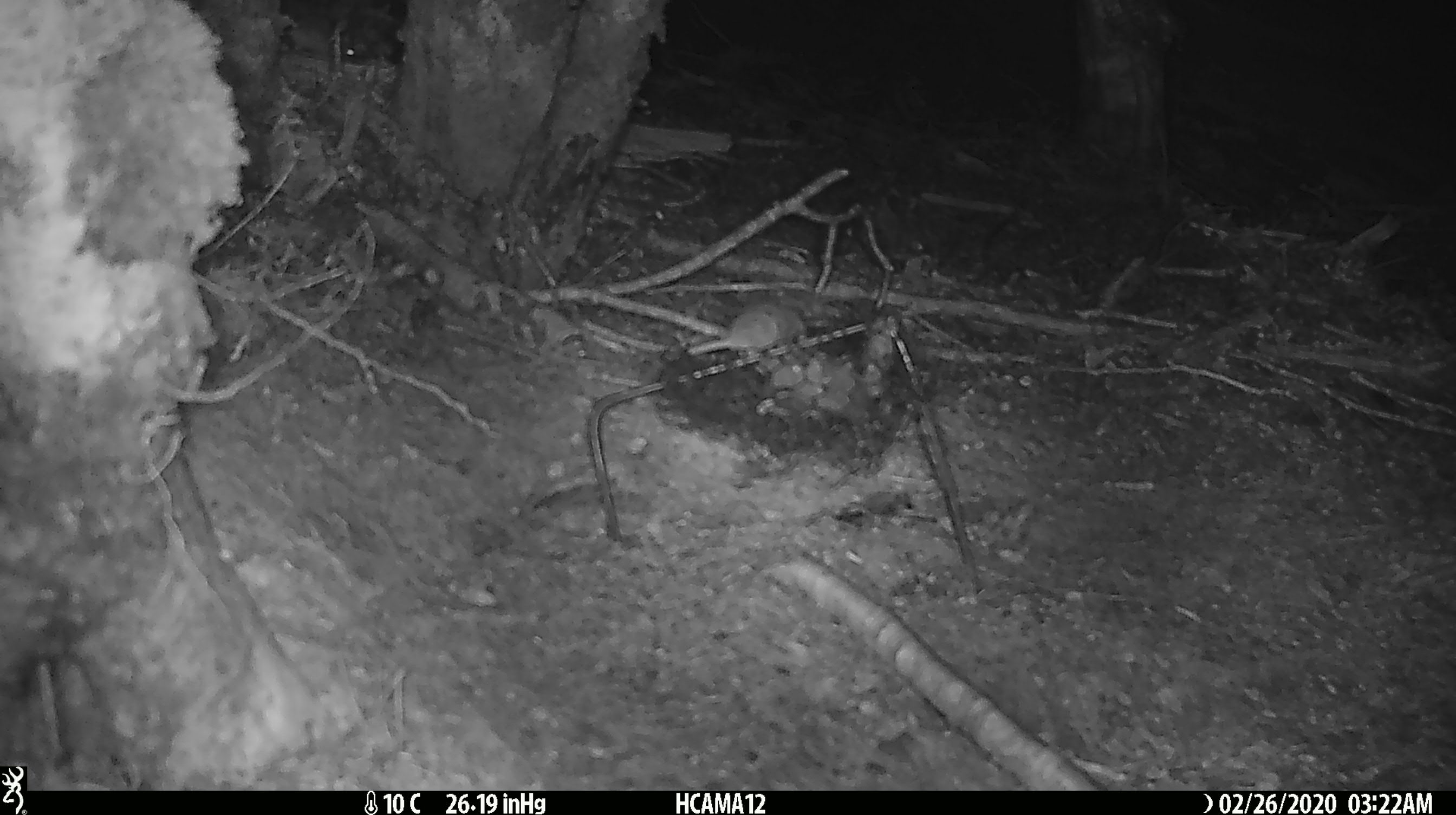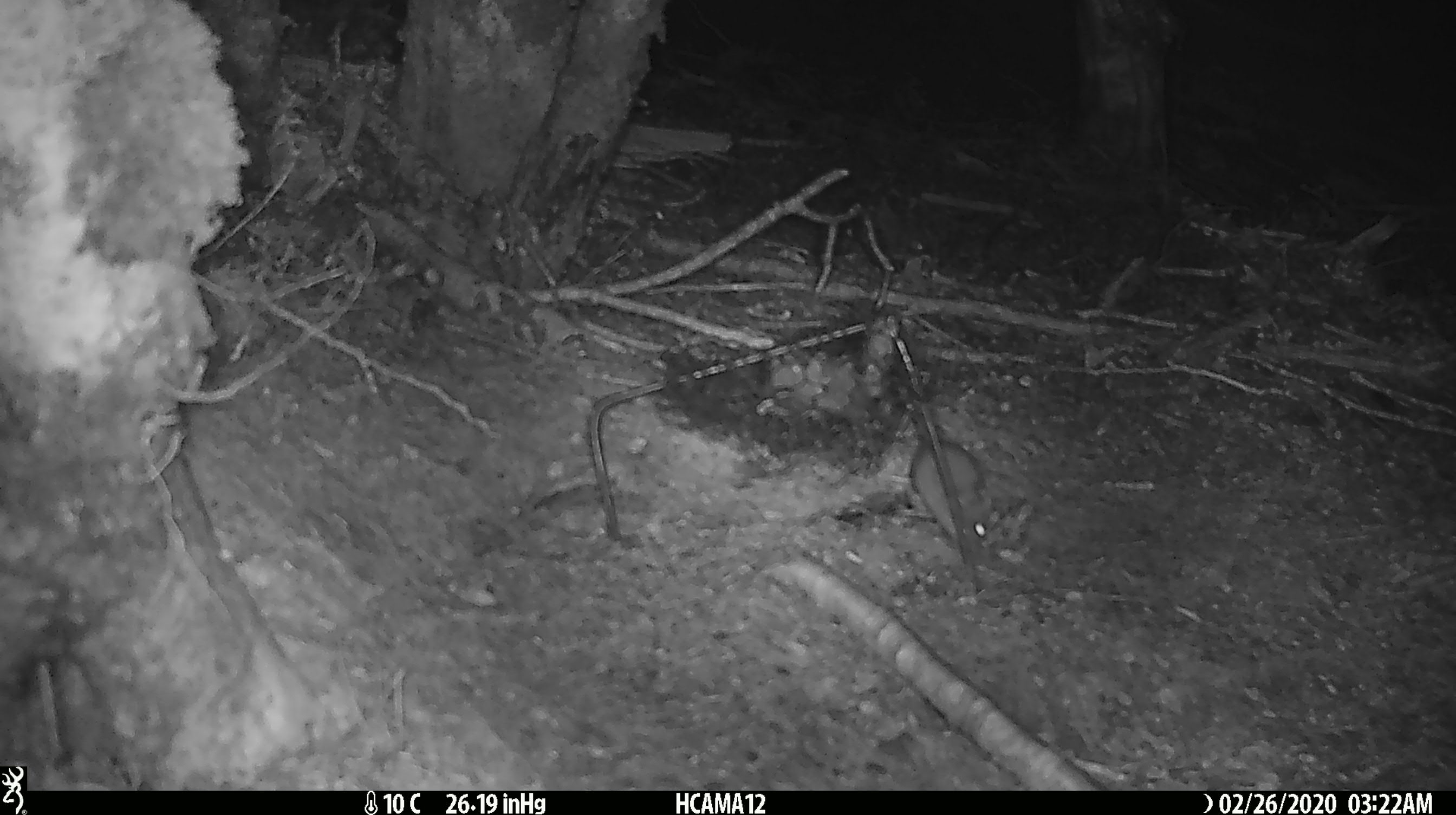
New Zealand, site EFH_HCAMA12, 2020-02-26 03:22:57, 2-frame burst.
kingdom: Animalia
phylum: Chordata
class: Mammalia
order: Rodentia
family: Muridae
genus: Mus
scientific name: Mus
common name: mouse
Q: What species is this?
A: Mouse (Mus).